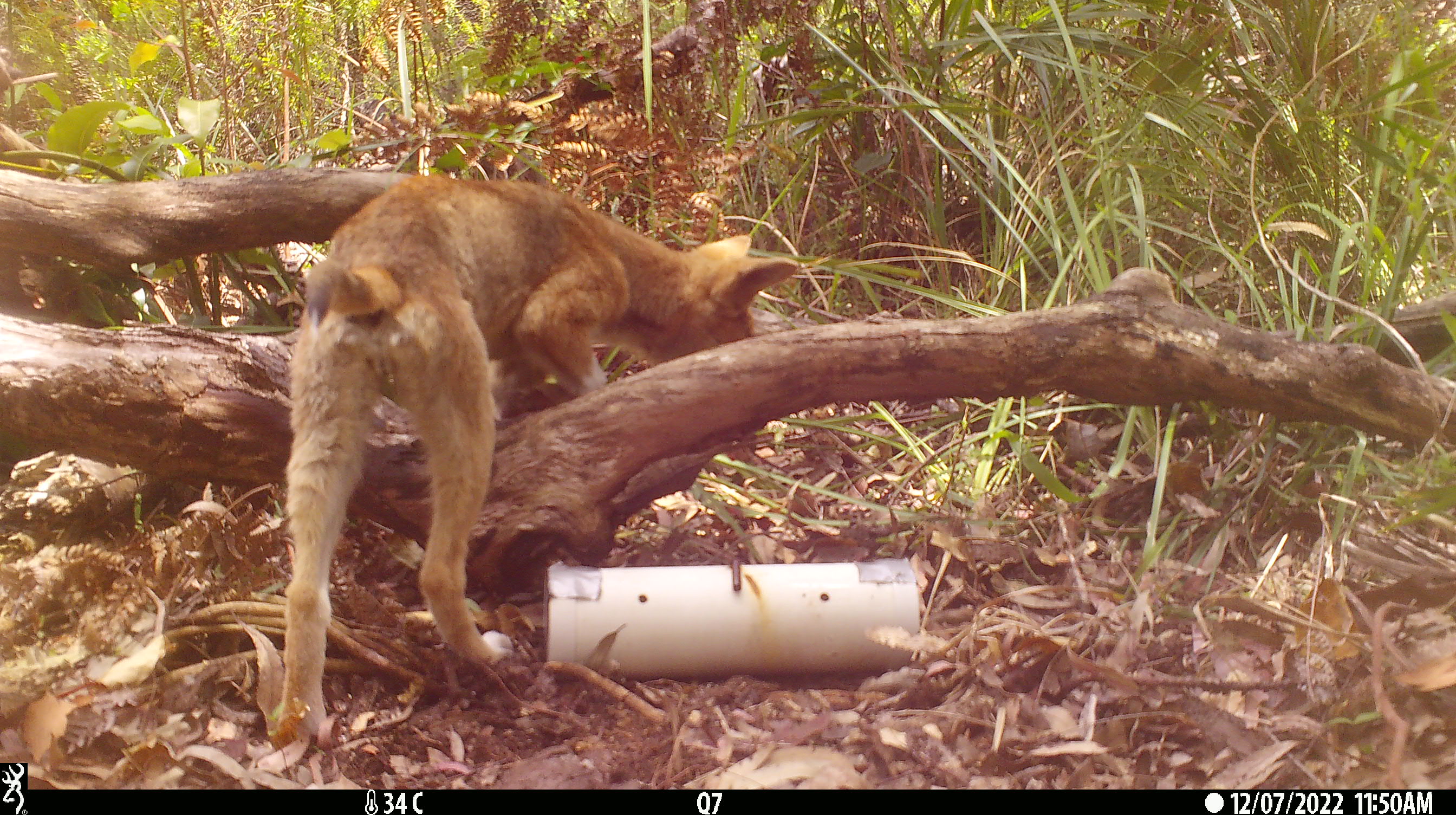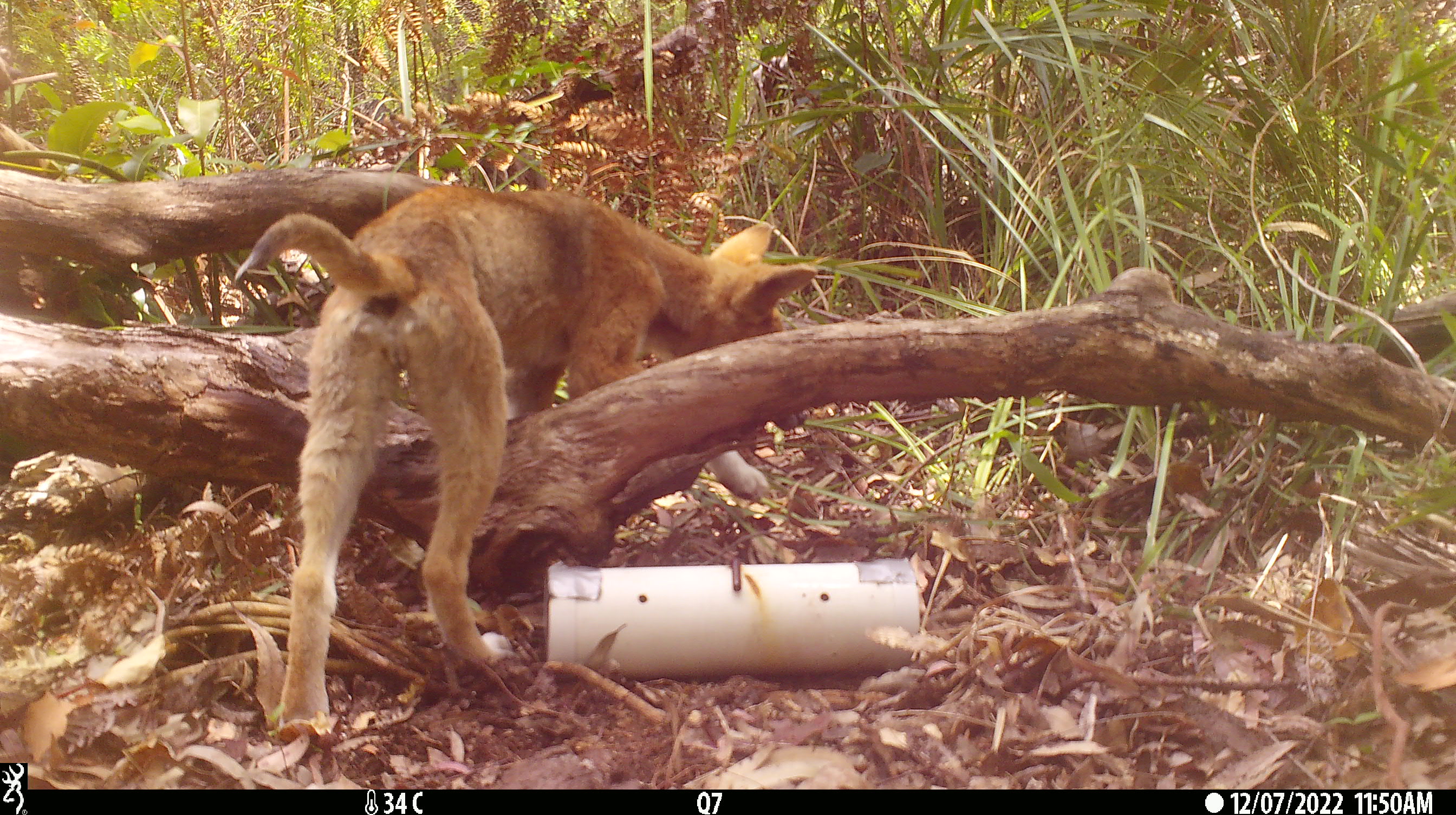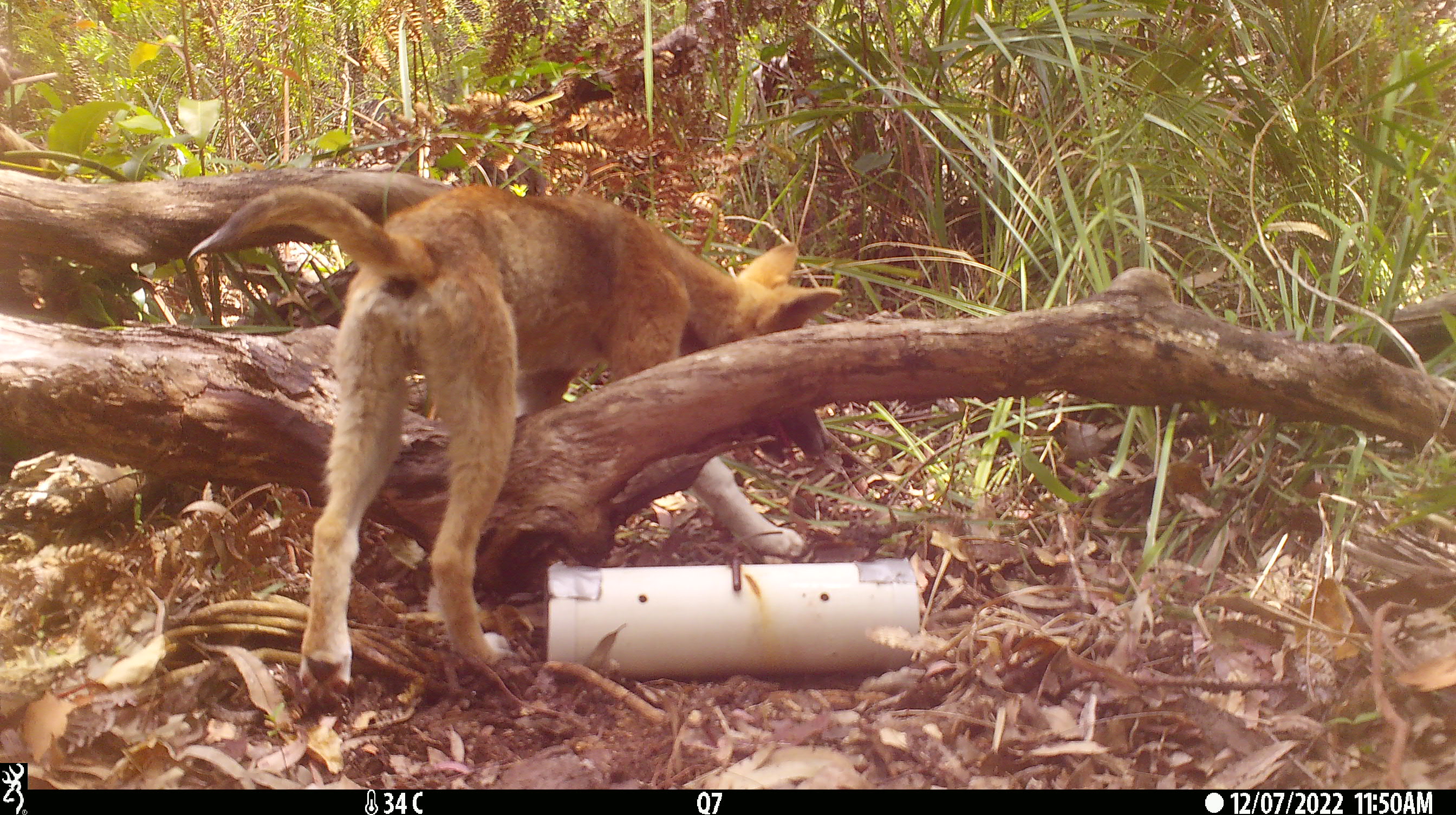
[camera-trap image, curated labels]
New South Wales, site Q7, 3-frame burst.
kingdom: Animalia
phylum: Chordata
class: Mammalia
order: Carnivora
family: Canidae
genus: Canis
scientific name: Canis familiaris dingo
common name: dingo